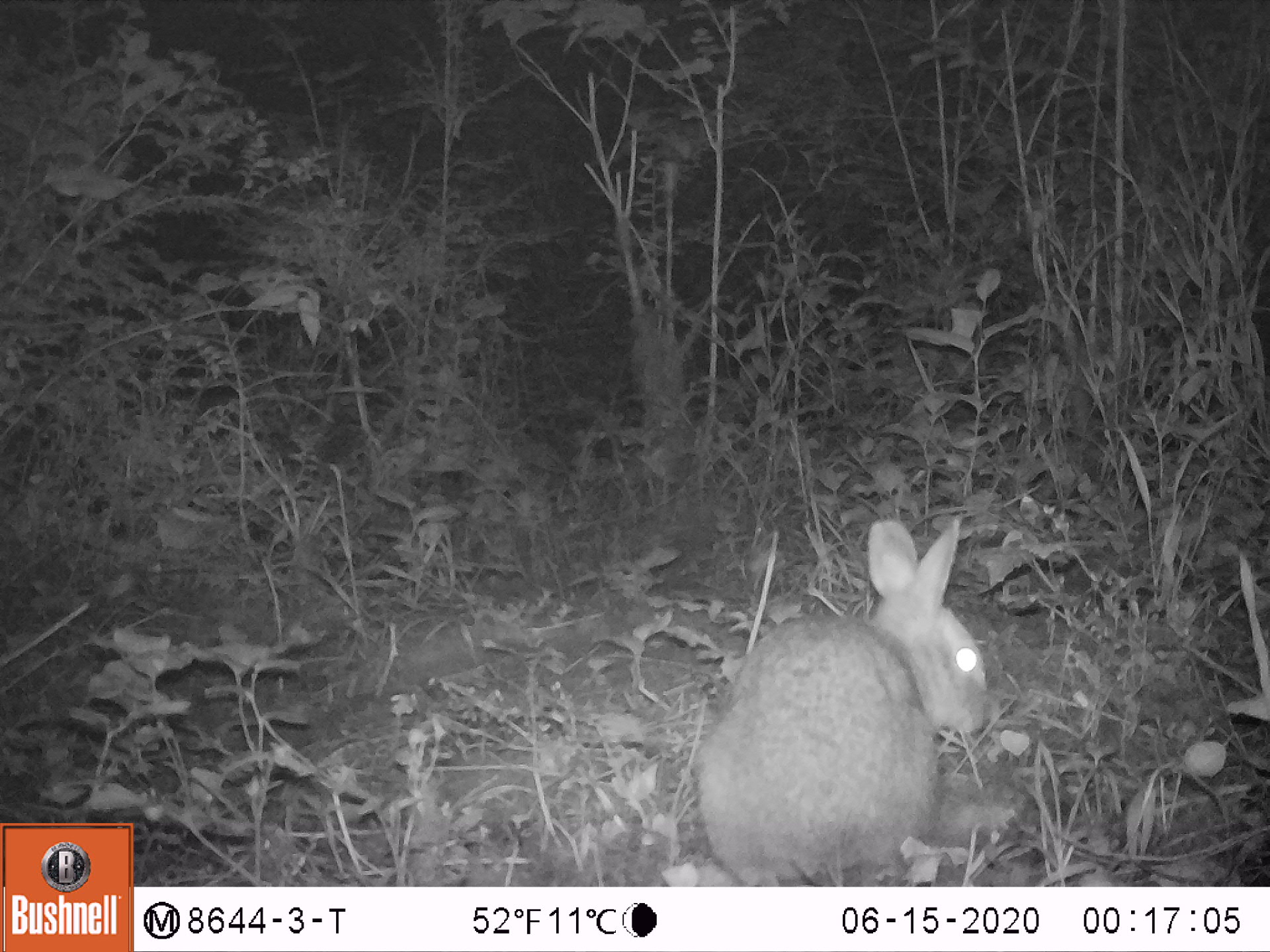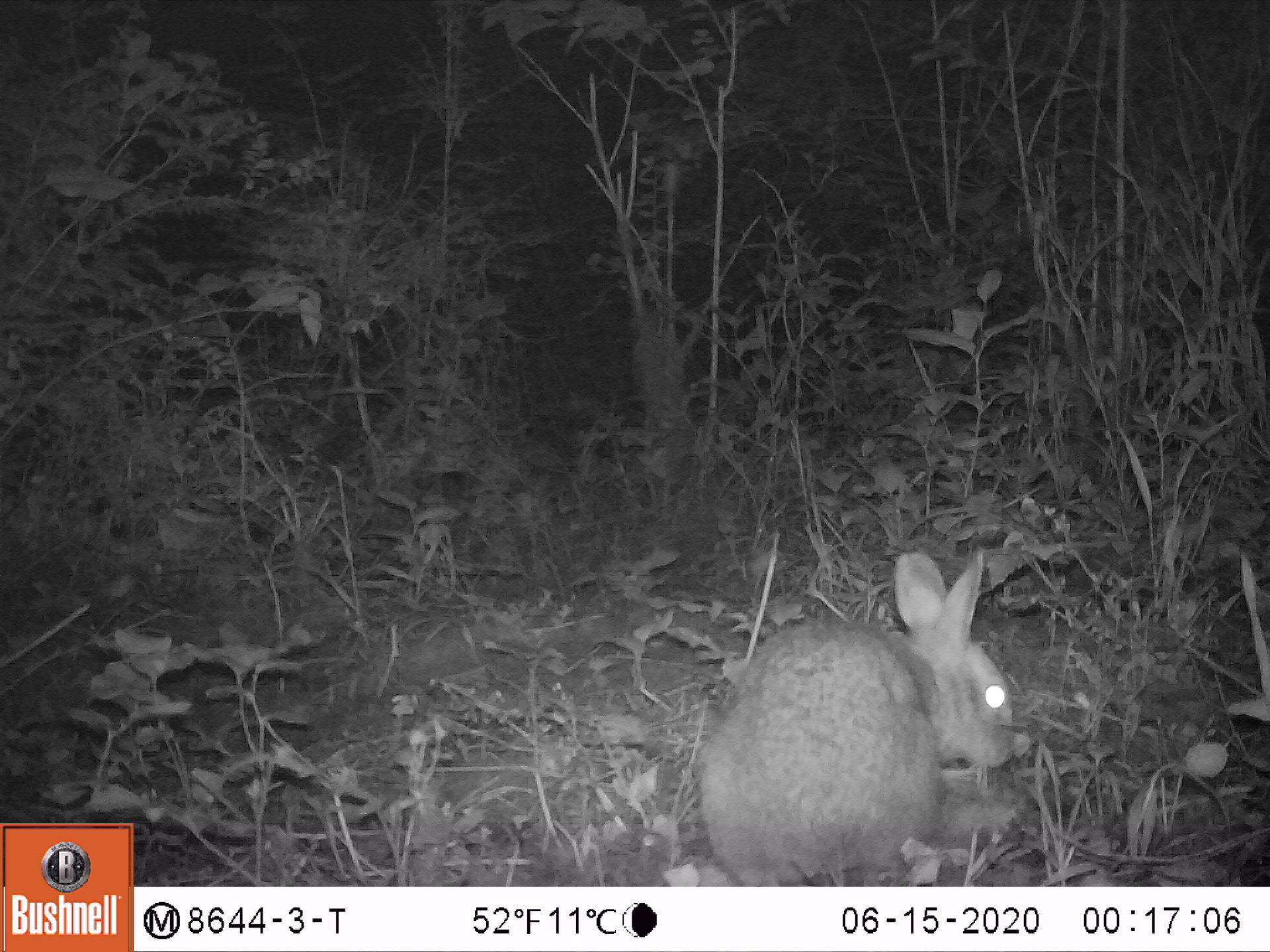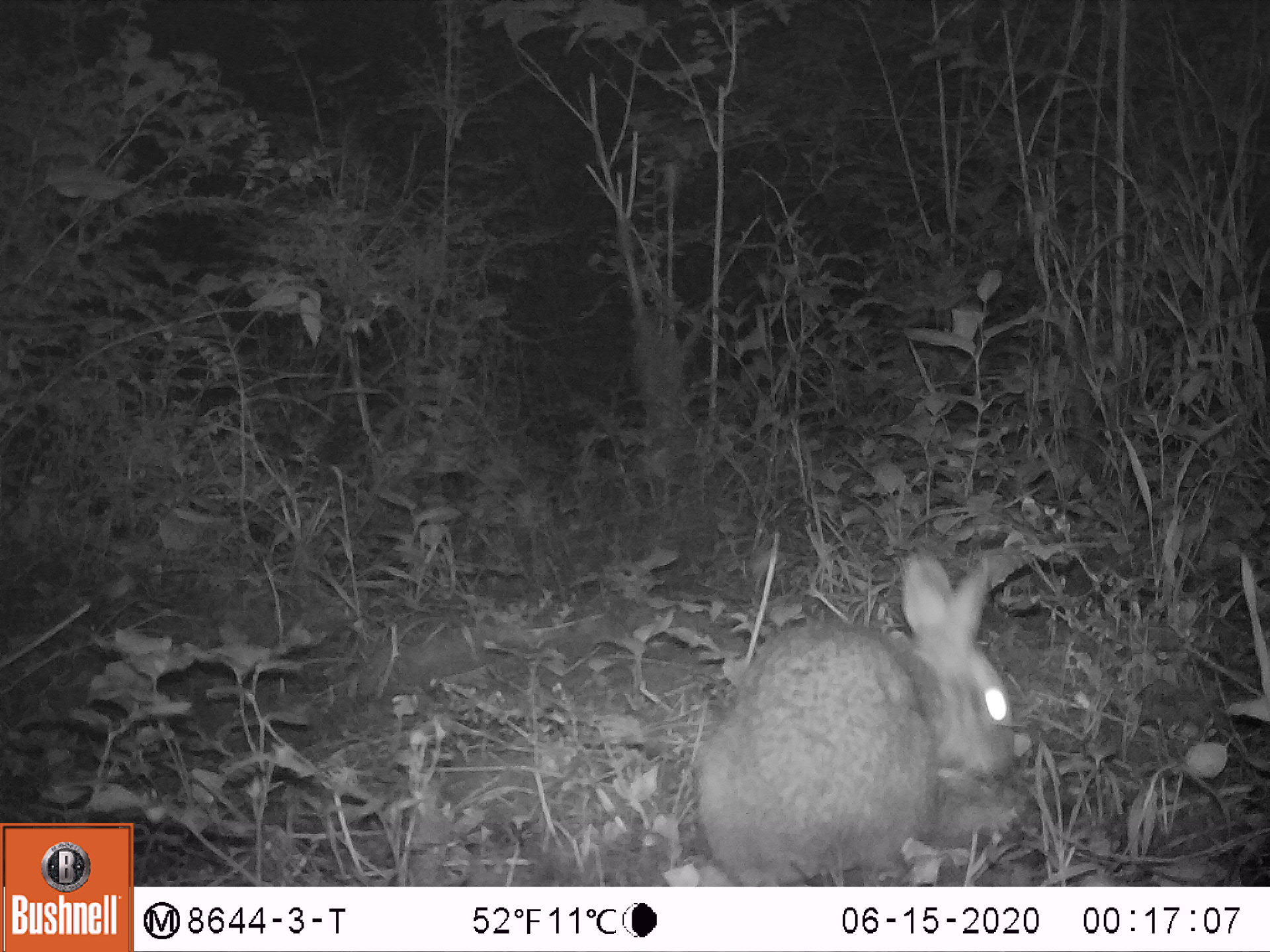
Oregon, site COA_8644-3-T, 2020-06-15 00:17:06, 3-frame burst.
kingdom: Animalia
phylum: Chordata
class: Mammalia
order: Lagomorpha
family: Leporidae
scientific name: Leporidae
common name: hares and rabbits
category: leporidae family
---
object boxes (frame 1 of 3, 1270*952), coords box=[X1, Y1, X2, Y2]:
leporidae family: box=[686, 515, 991, 878]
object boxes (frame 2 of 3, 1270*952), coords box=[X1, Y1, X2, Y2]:
leporidae family: box=[691, 549, 1020, 878]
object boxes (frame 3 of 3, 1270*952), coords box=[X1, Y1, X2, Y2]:
leporidae family: box=[695, 545, 1014, 883]